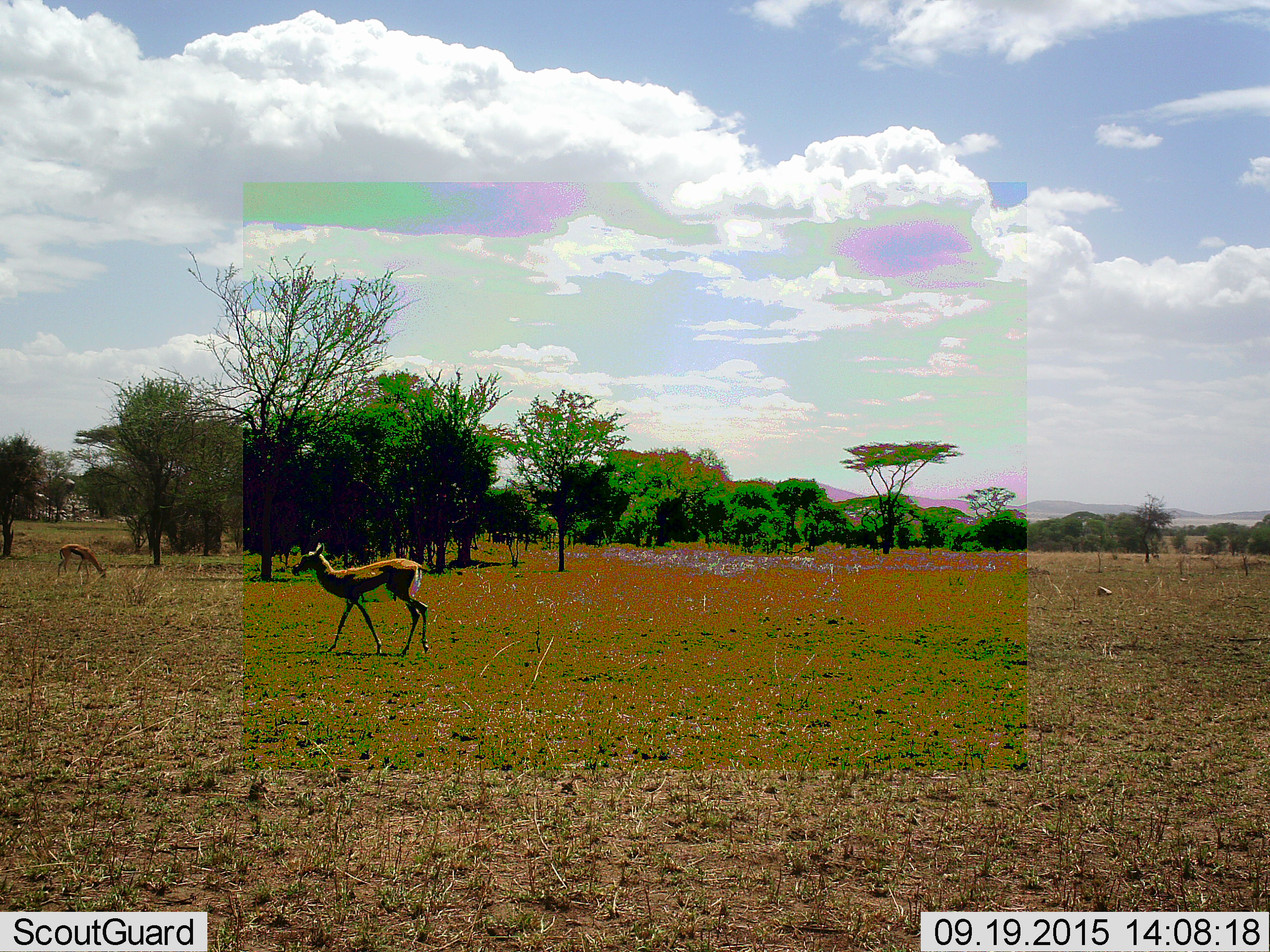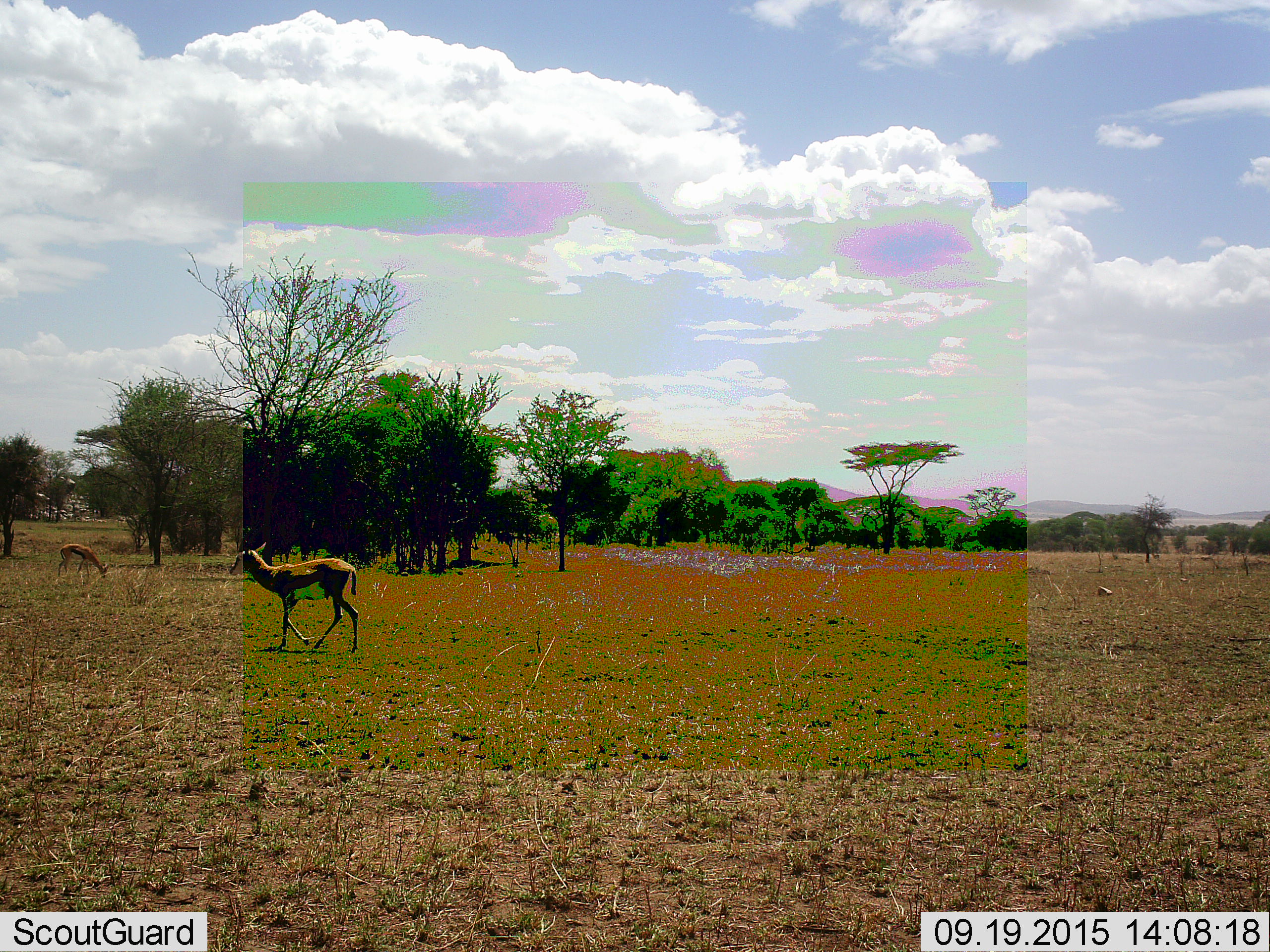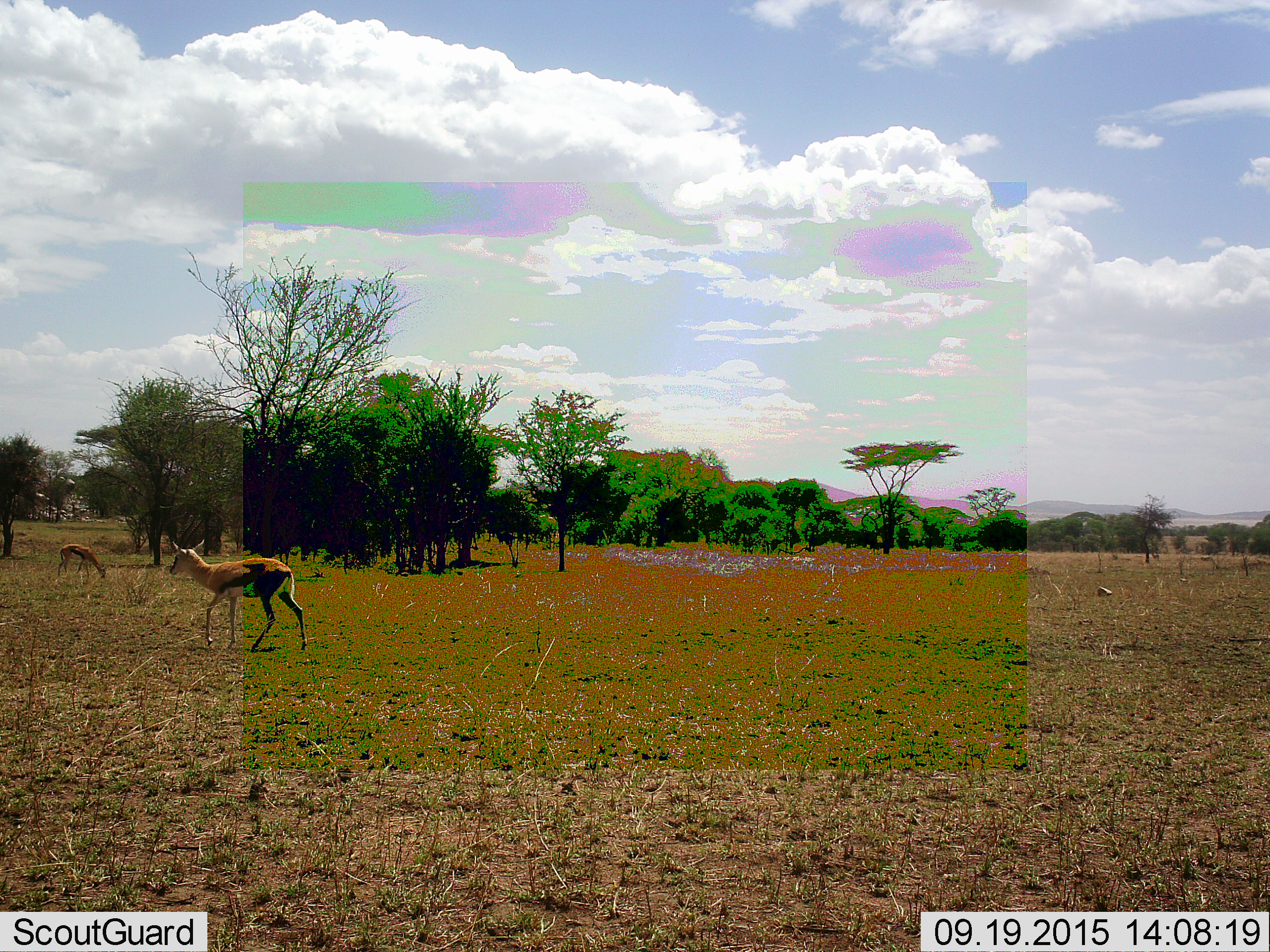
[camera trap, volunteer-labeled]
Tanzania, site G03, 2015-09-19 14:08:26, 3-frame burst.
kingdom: Animalia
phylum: Chordata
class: Mammalia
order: Artiodactyla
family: Bovidae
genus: Eudorcas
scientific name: Eudorcas thomsonii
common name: thomson's gazelle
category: gazellethomsons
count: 2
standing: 27%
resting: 0%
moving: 100%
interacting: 0%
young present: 0%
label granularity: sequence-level